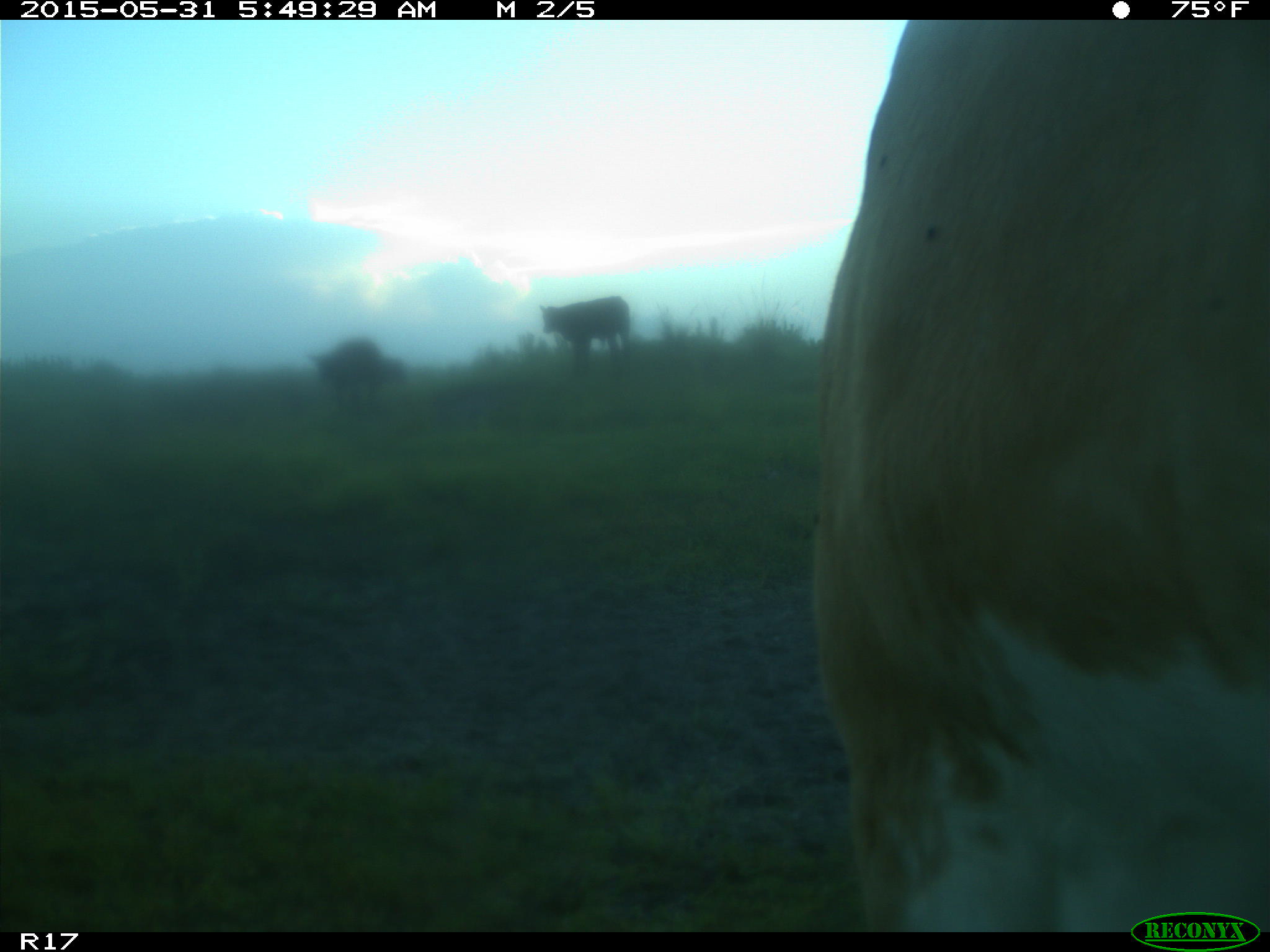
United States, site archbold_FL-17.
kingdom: Animalia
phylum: Chordata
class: Mammalia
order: Artiodactyla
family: Bovidae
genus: Bos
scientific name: Bos taurus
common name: domestic cow